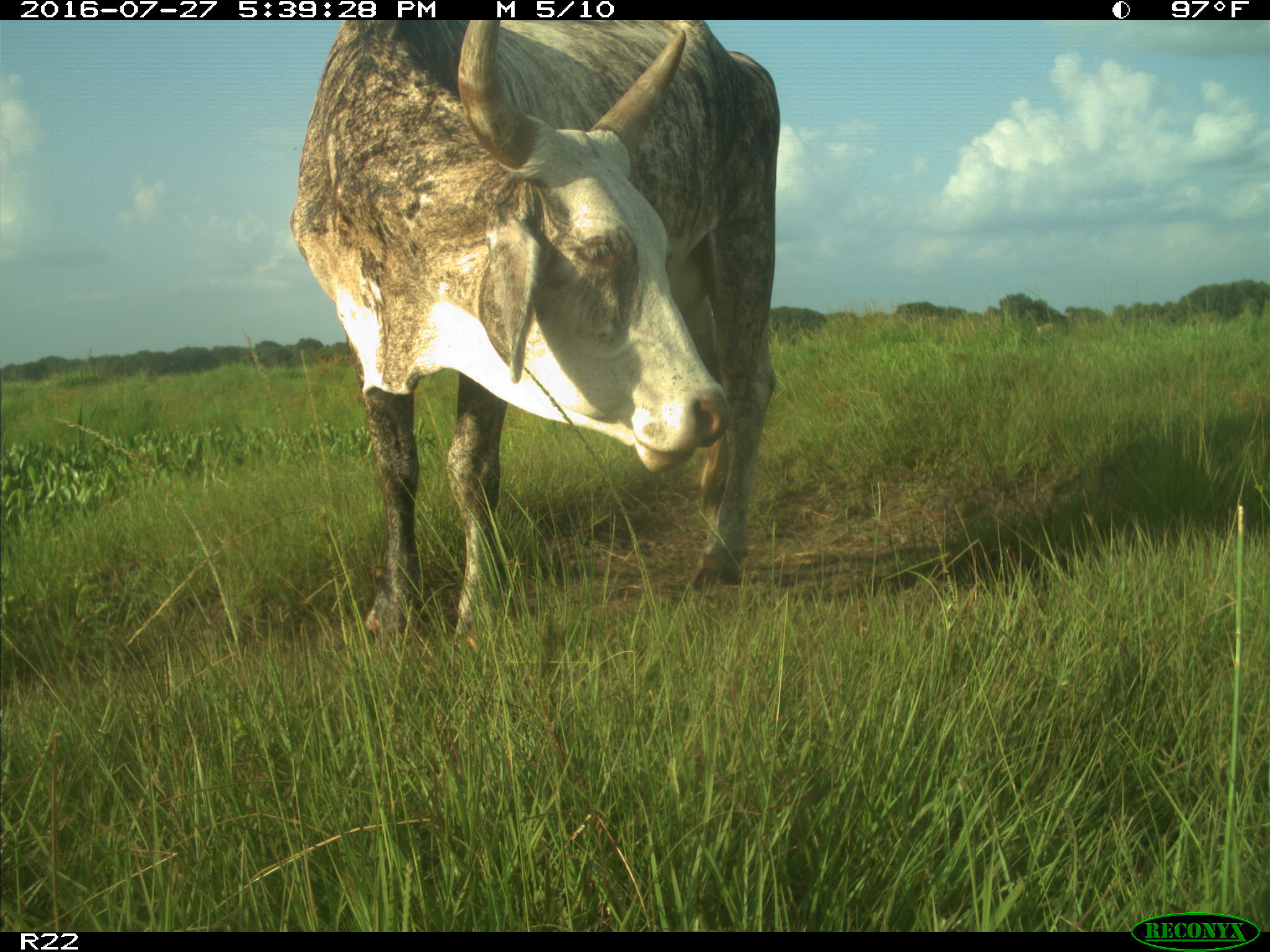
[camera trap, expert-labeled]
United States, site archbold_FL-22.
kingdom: Animalia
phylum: Chordata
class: Mammalia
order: Artiodactyla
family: Bovidae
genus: Bos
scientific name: Bos taurus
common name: domestic cow